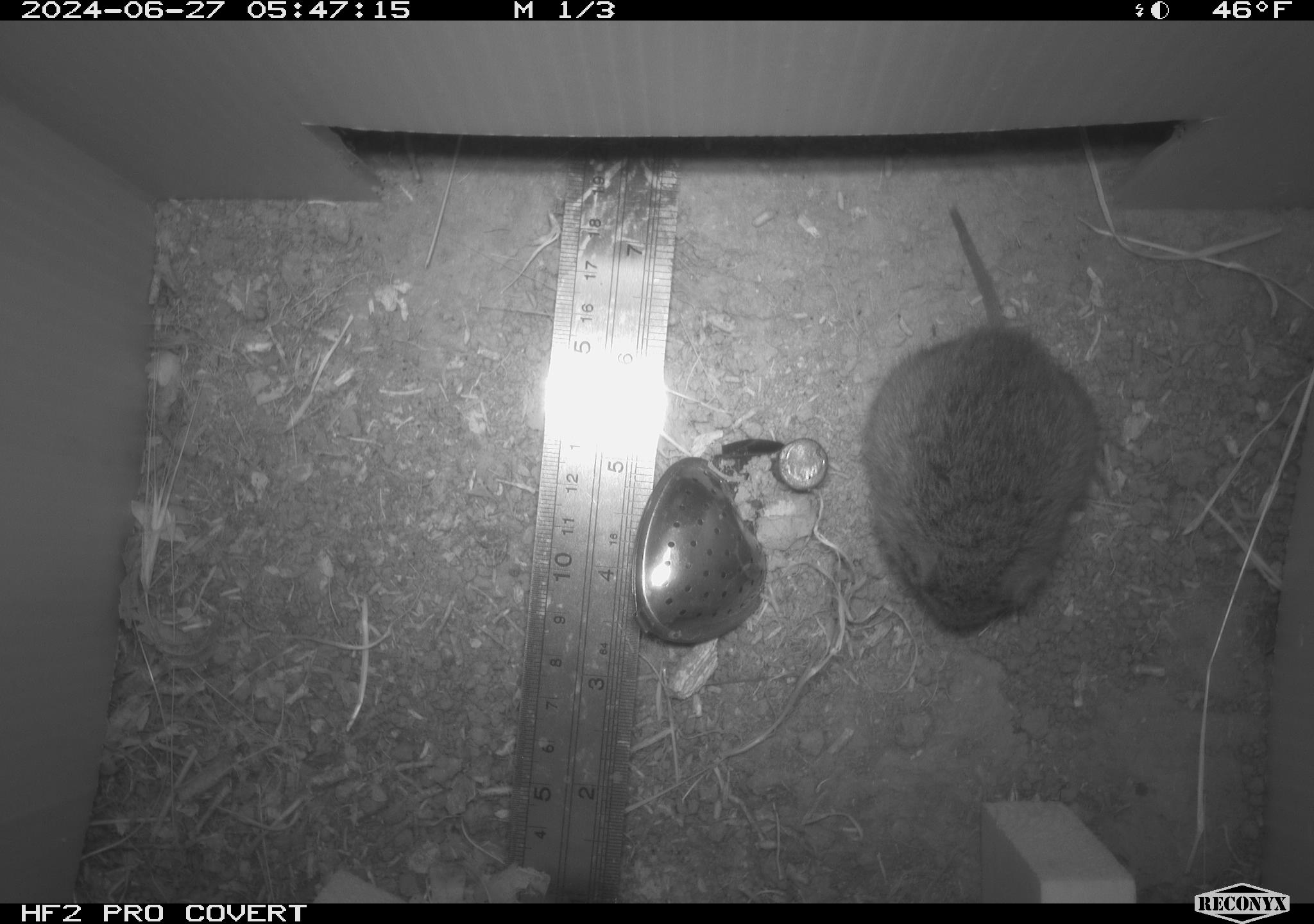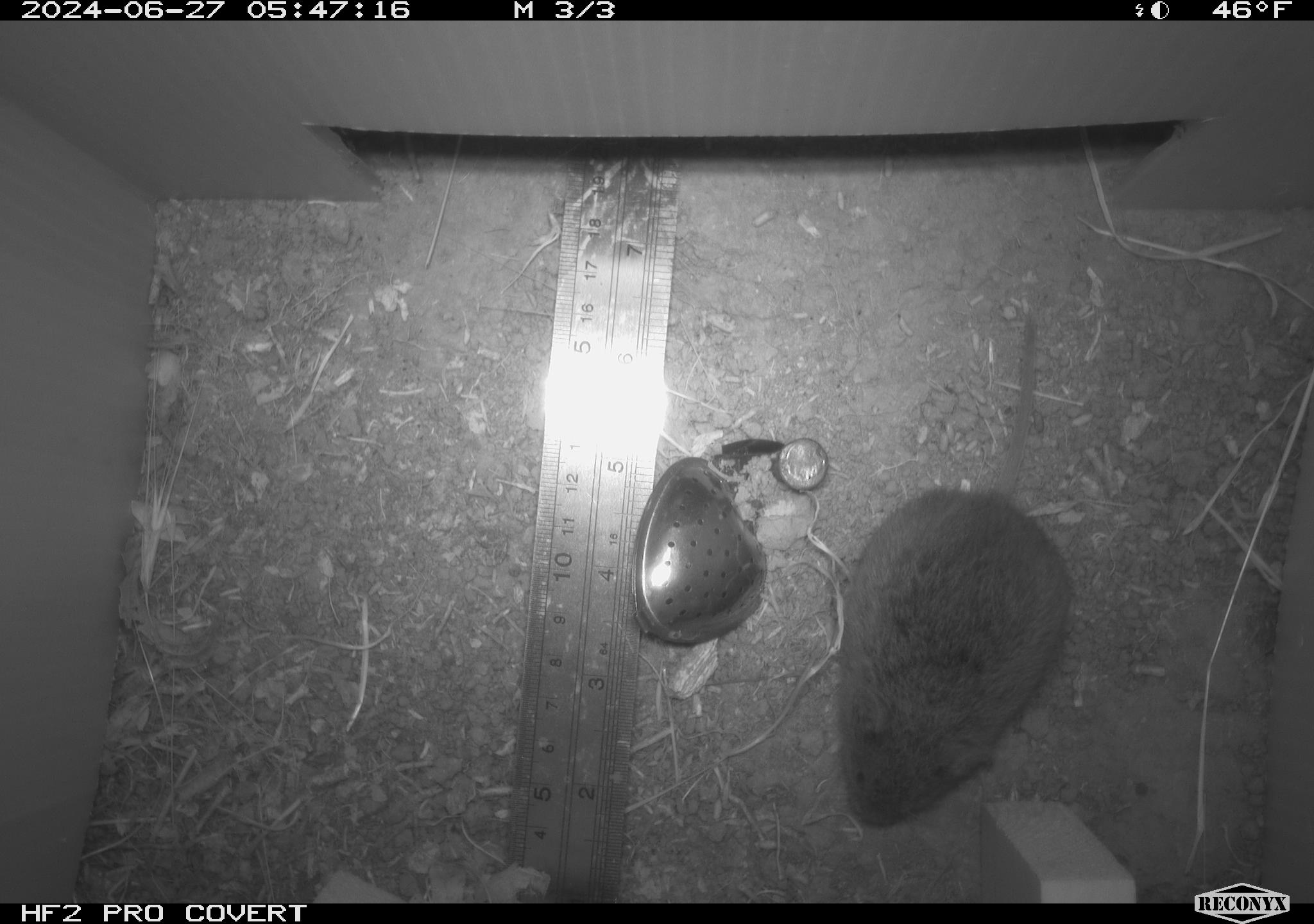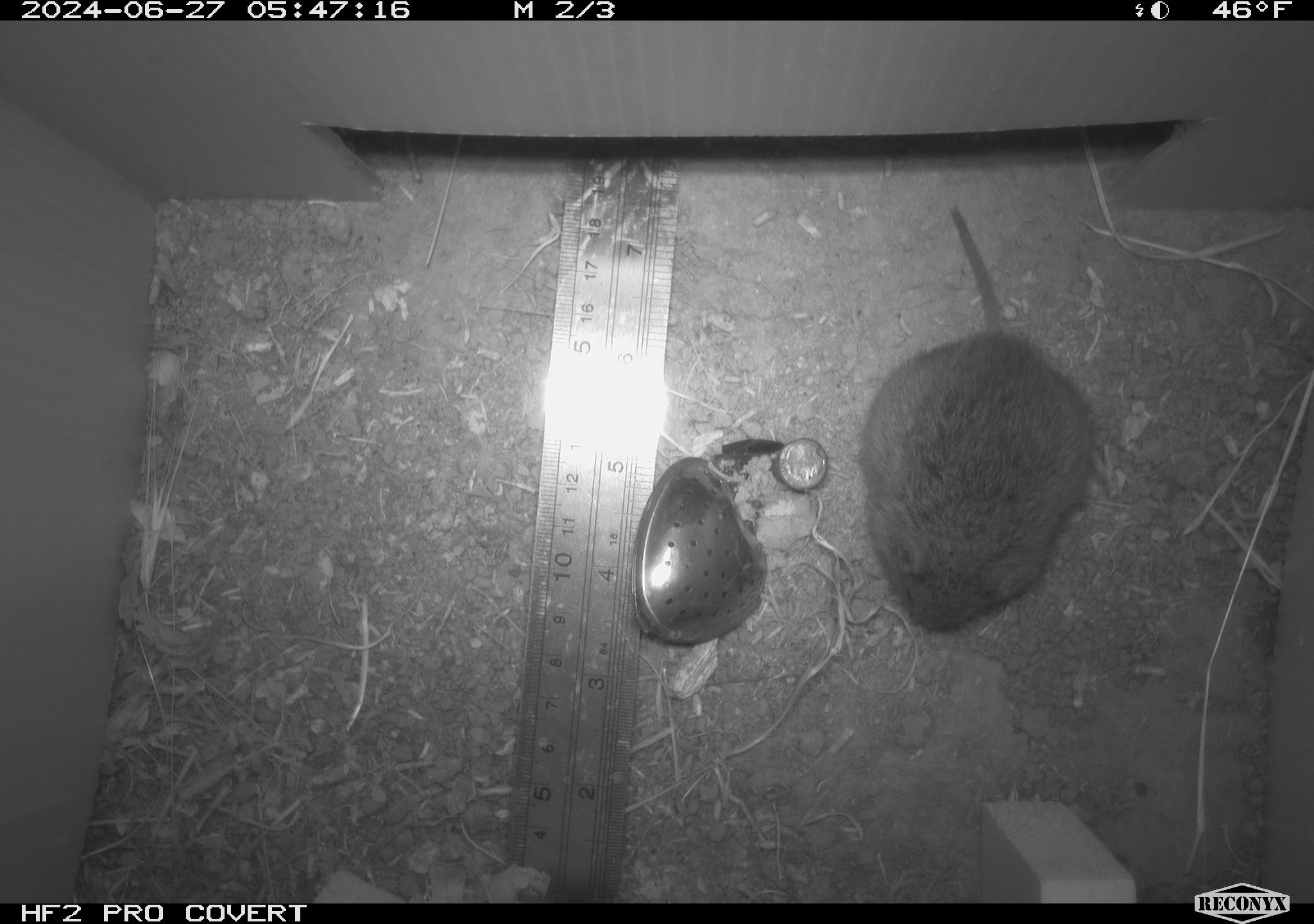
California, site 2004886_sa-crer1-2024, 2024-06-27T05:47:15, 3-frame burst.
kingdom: Animalia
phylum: Chordata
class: Mammalia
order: Rodentia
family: Cricetidae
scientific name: Arvicolinae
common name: voles, lemmings, and muskrats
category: arvicolinae subfamily